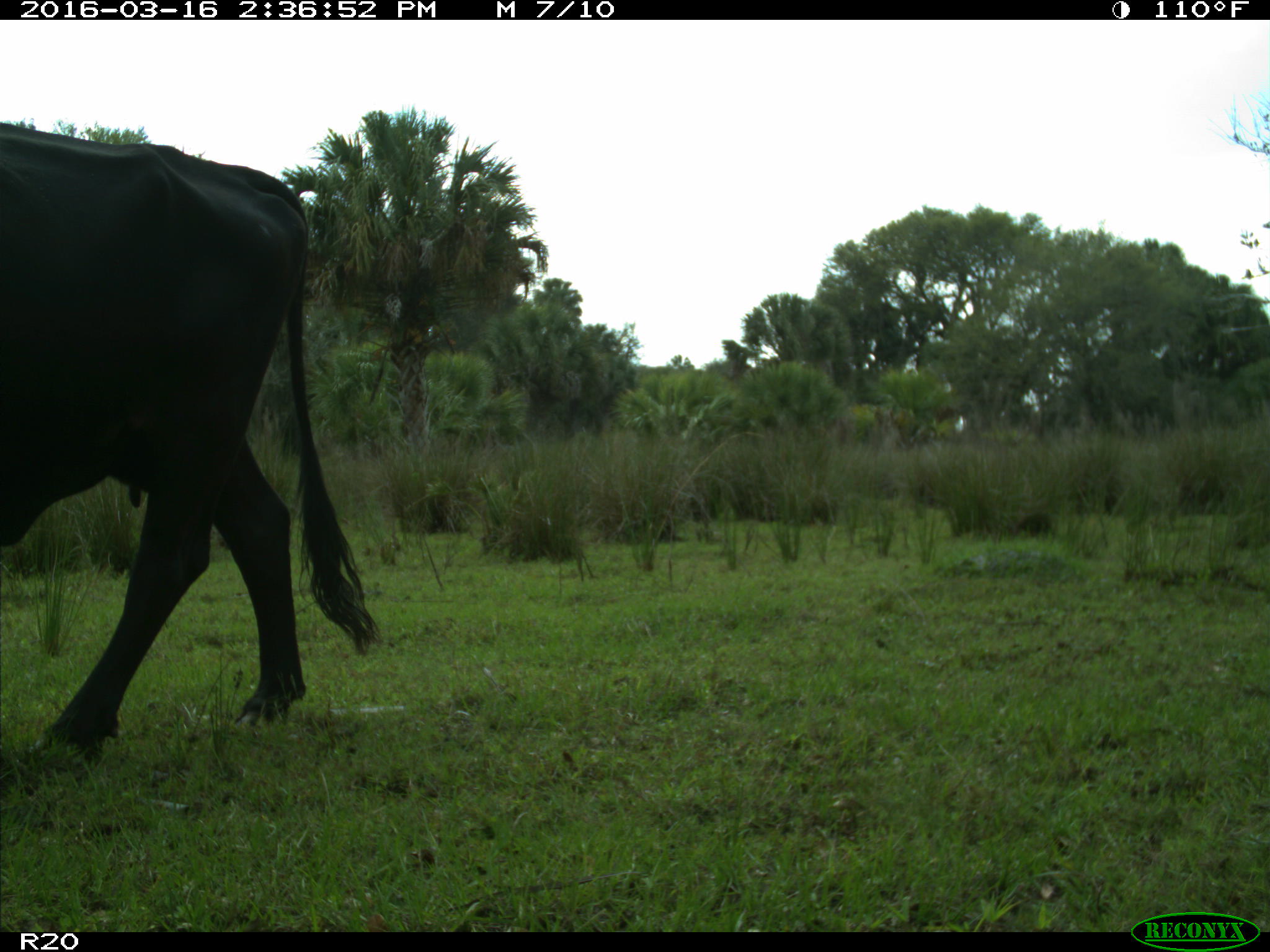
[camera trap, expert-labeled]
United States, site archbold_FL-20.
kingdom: Animalia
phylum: Chordata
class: Mammalia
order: Artiodactyla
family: Bovidae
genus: Bos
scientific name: Bos taurus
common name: domestic cow